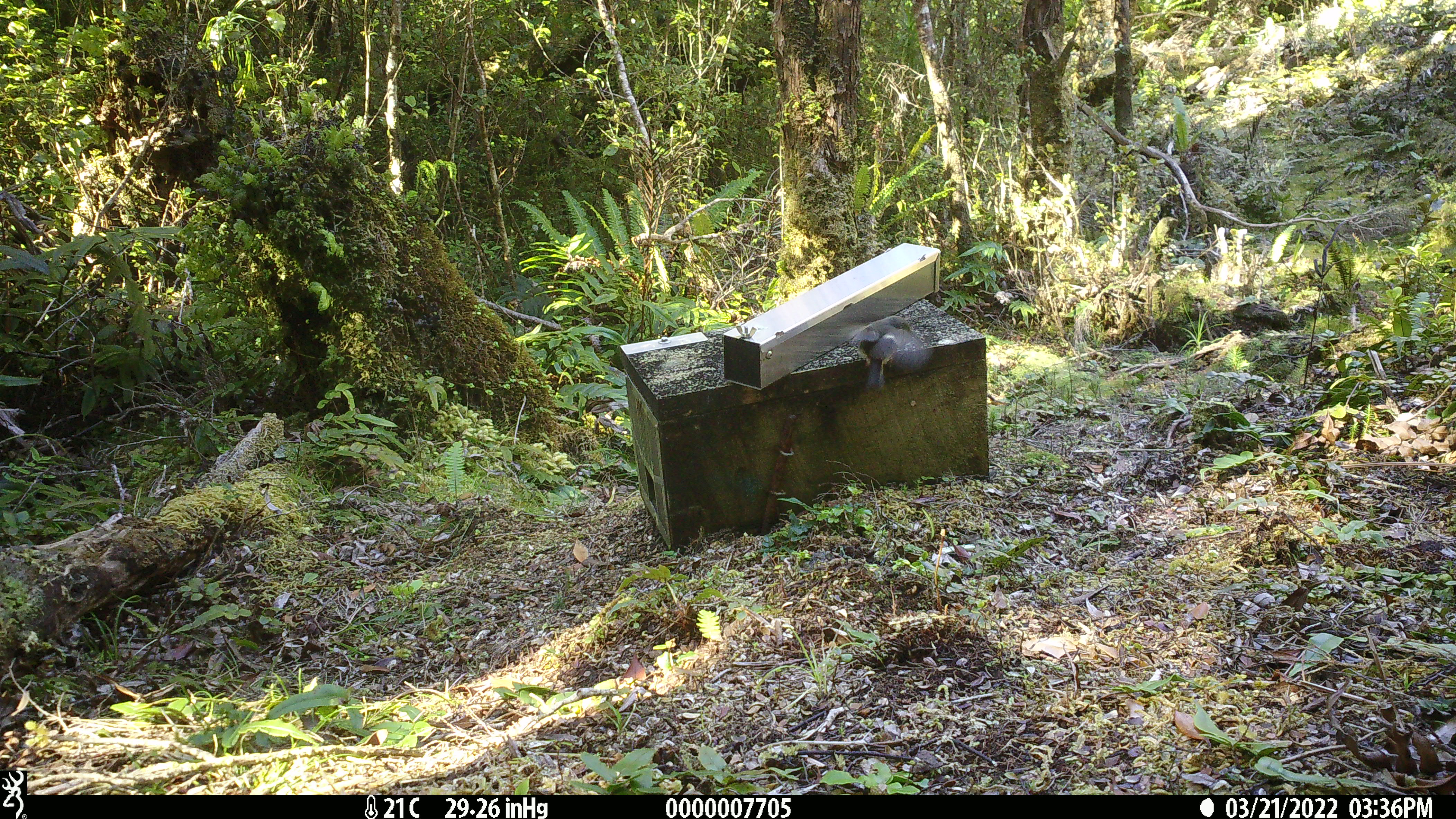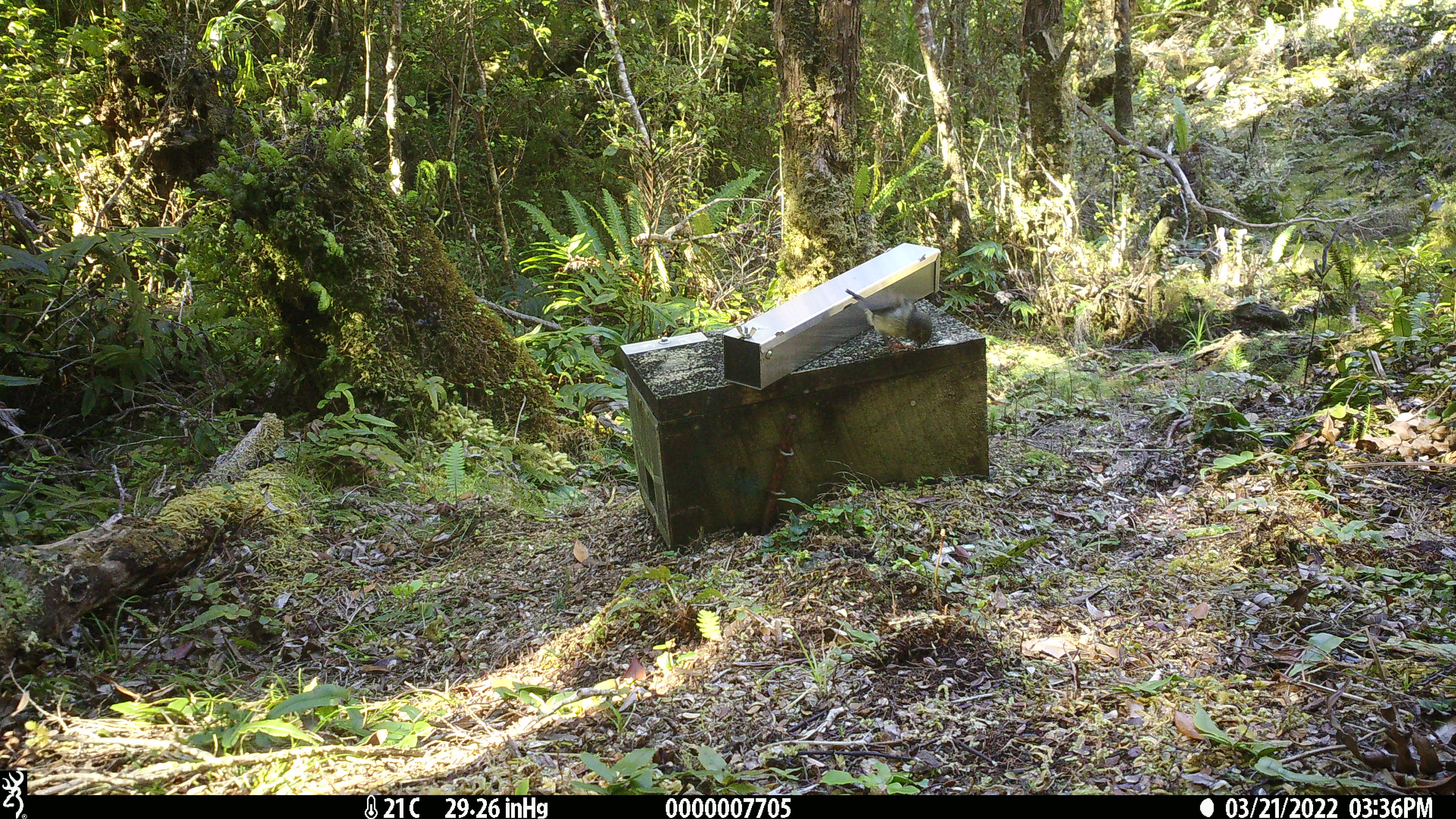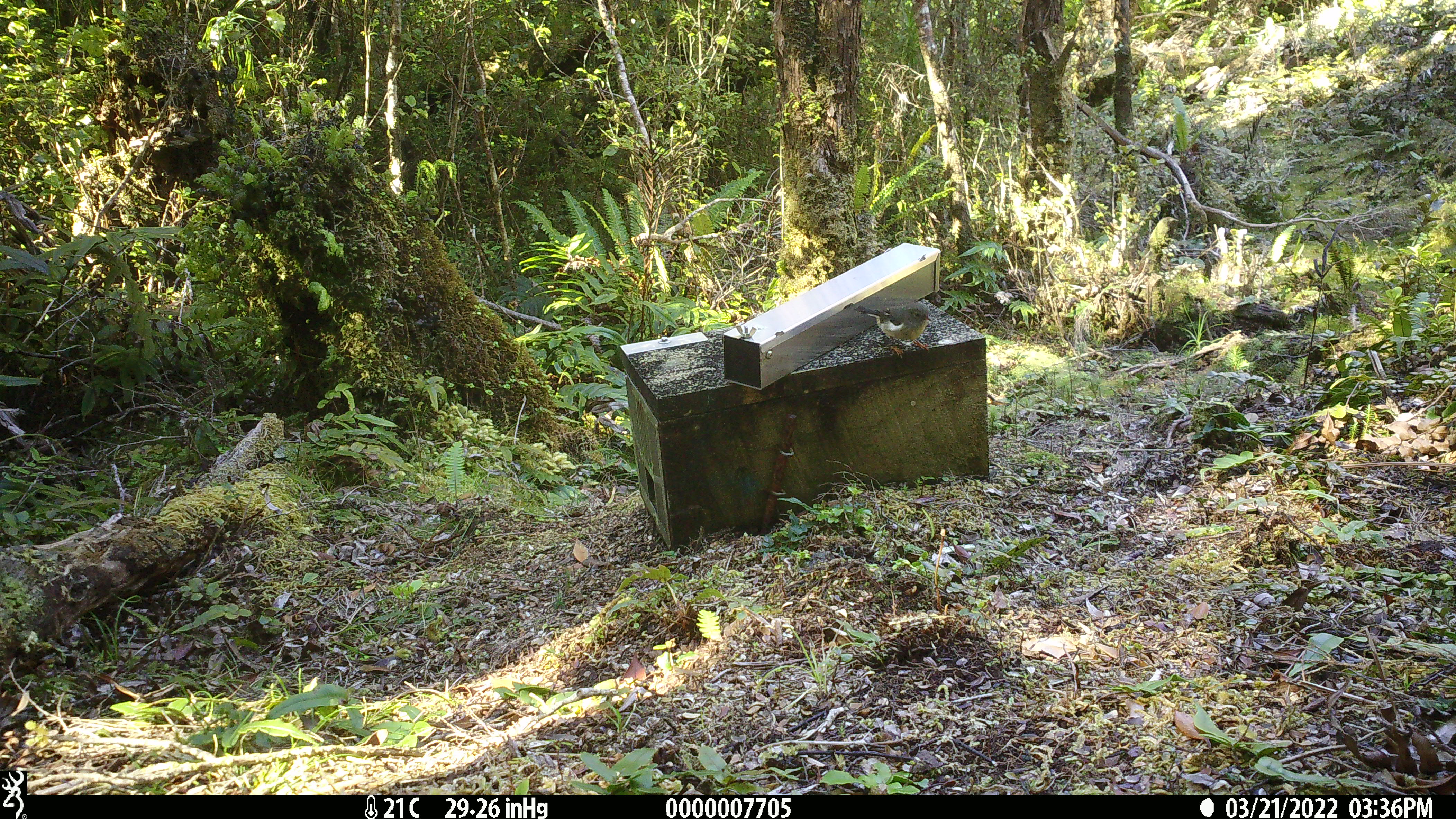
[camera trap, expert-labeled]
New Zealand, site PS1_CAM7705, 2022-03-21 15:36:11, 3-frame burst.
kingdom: Animalia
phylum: Chordata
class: Aves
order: Passeriformes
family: Petroicidae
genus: Petroica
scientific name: Petroica macrocephala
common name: tomtit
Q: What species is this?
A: Tomtit (Petroica macrocephala).